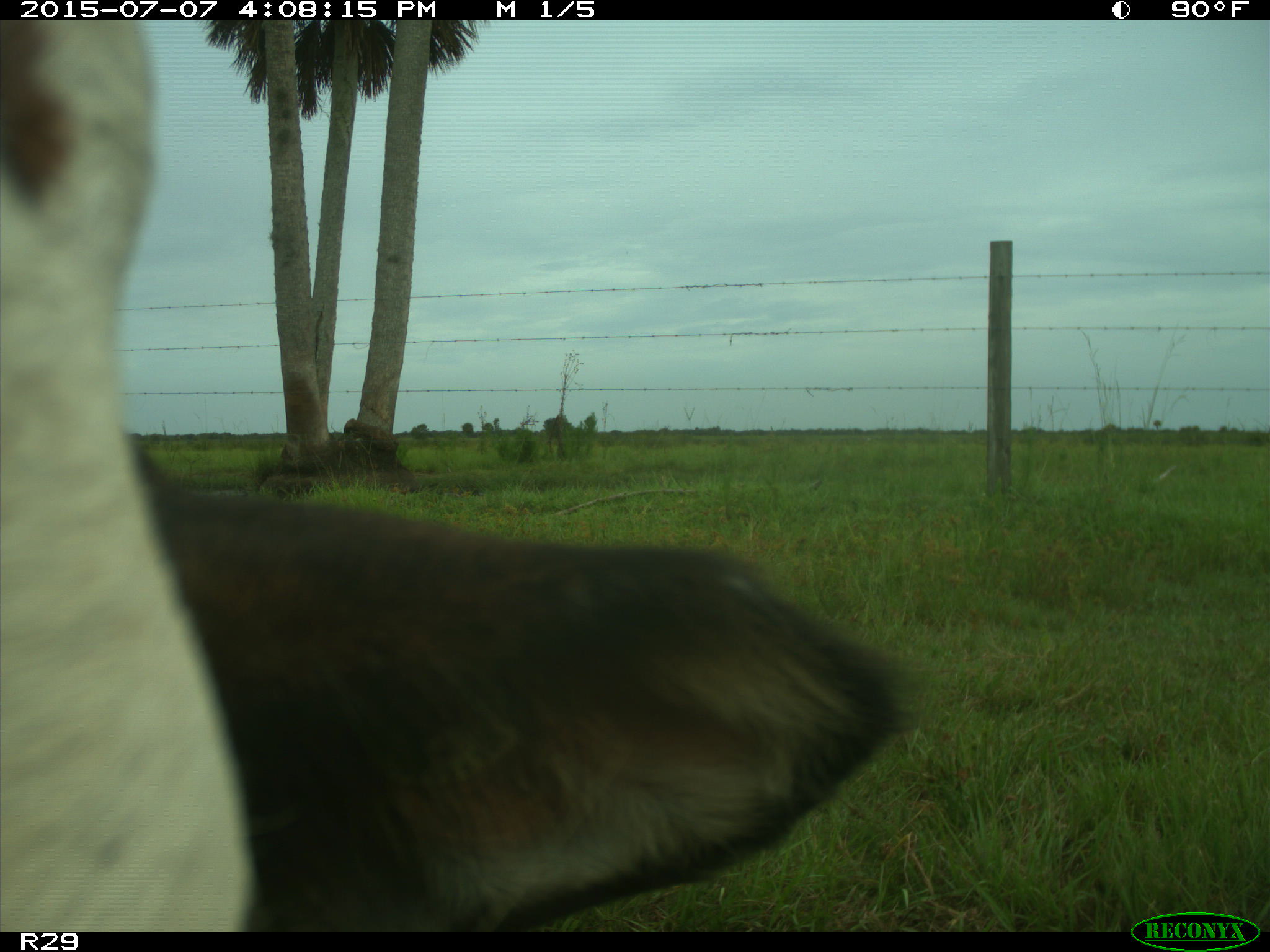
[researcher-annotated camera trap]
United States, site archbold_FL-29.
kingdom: Animalia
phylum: Chordata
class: Mammalia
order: Artiodactyla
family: Bovidae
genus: Bos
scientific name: Bos taurus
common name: domestic cow